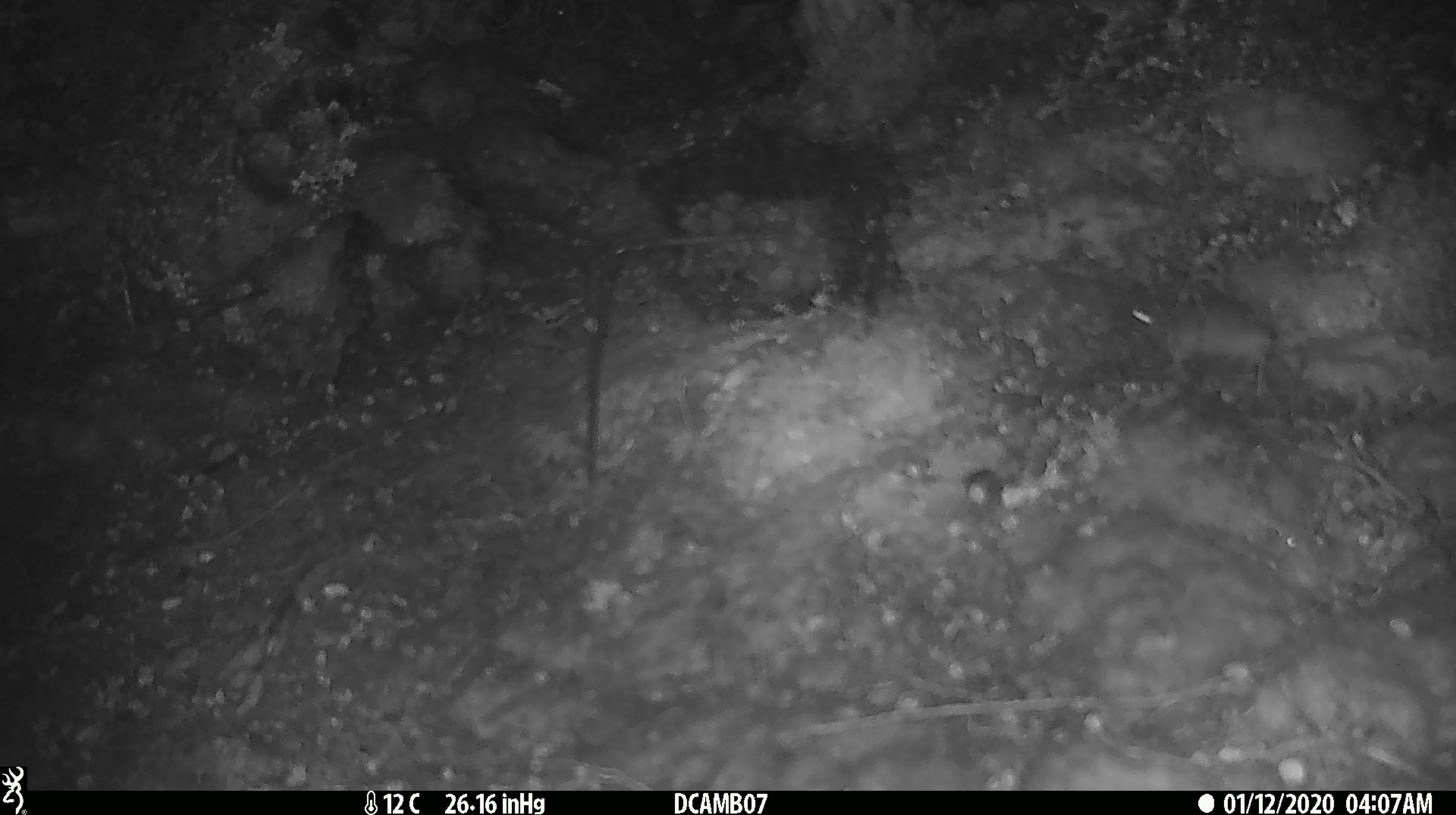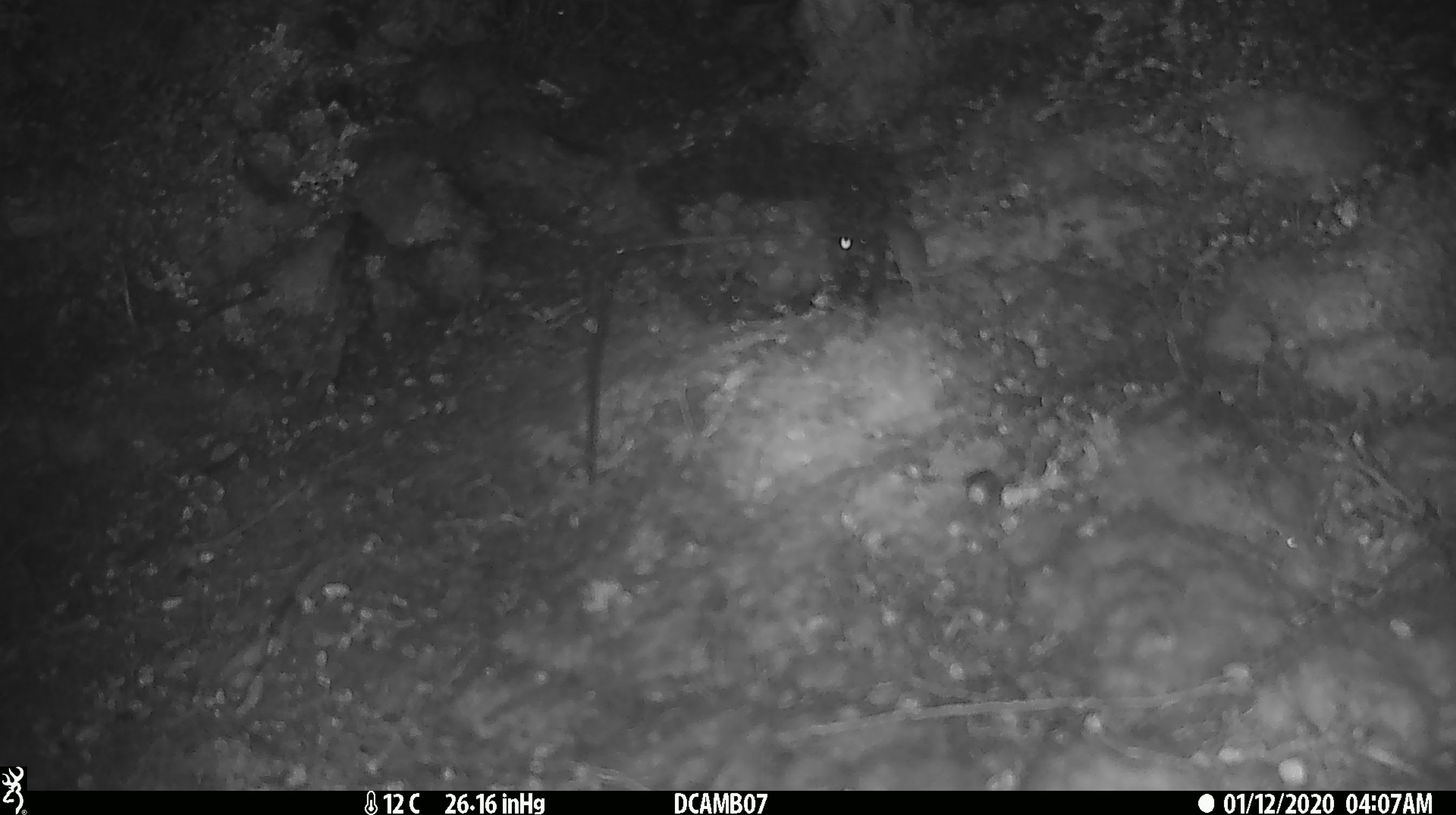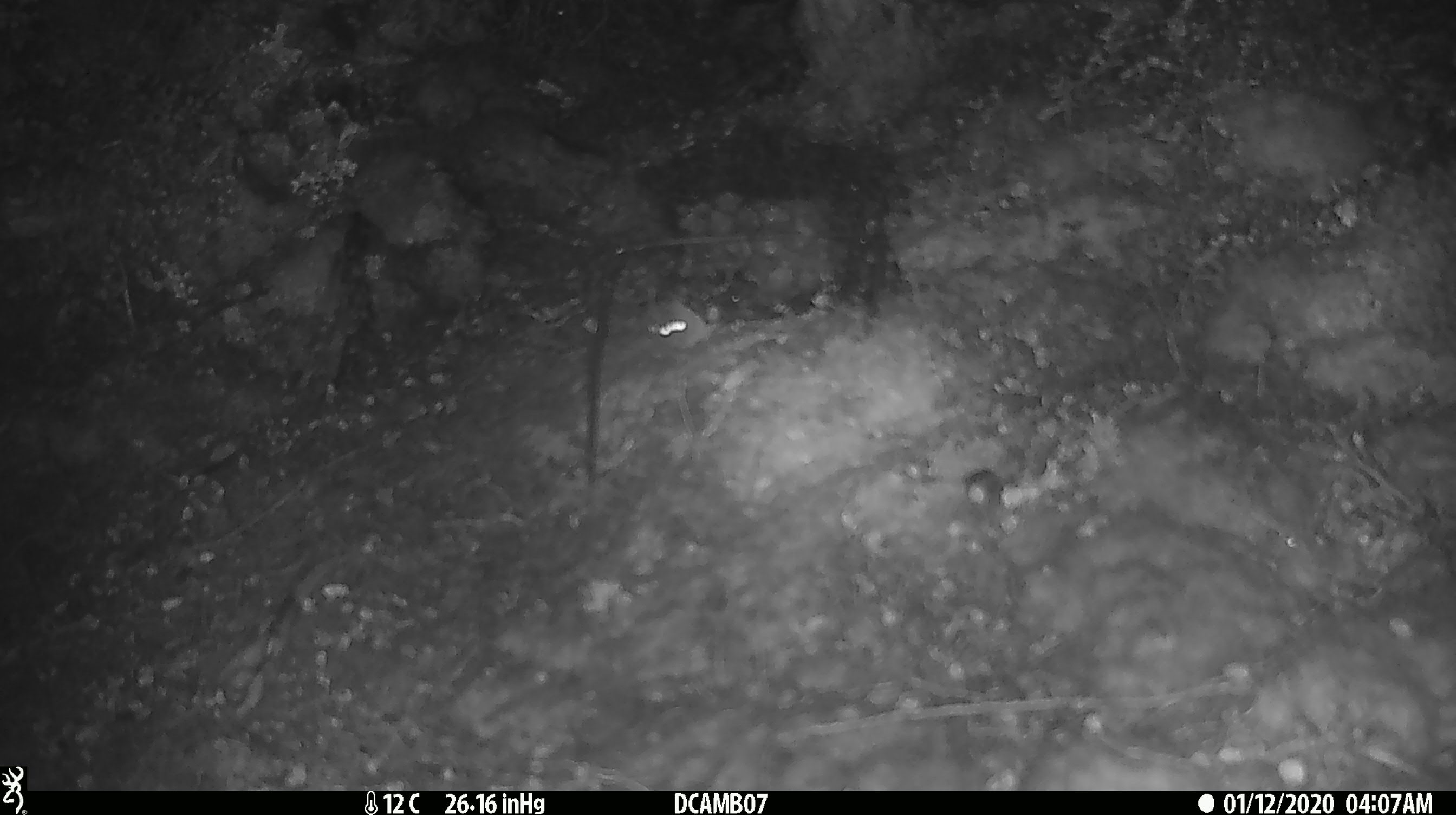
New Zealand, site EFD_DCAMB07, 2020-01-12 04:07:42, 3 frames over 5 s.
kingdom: Animalia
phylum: Chordata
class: Mammalia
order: Rodentia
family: Muridae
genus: Mus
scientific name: Mus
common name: mouse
Mouse (Mus).